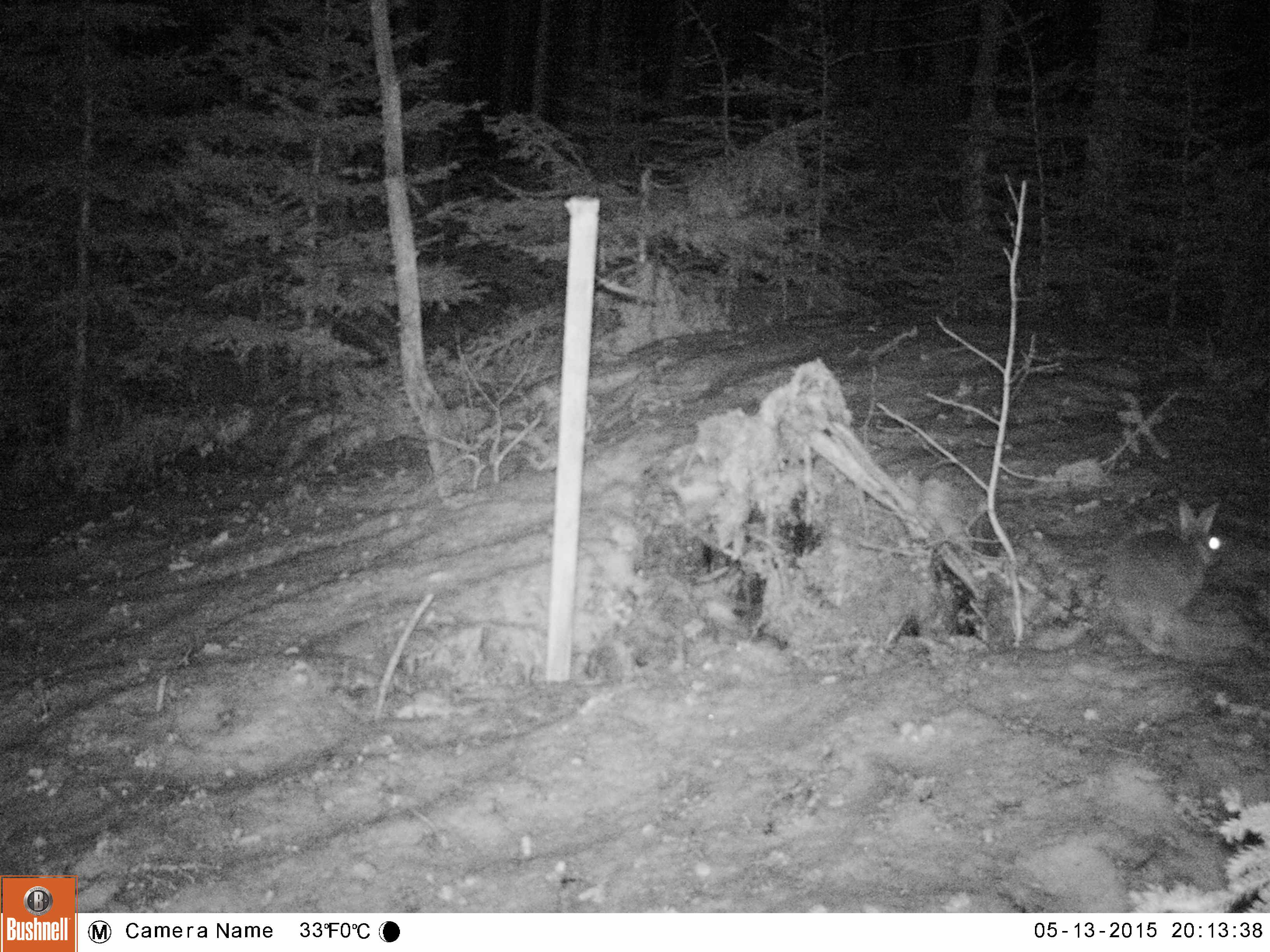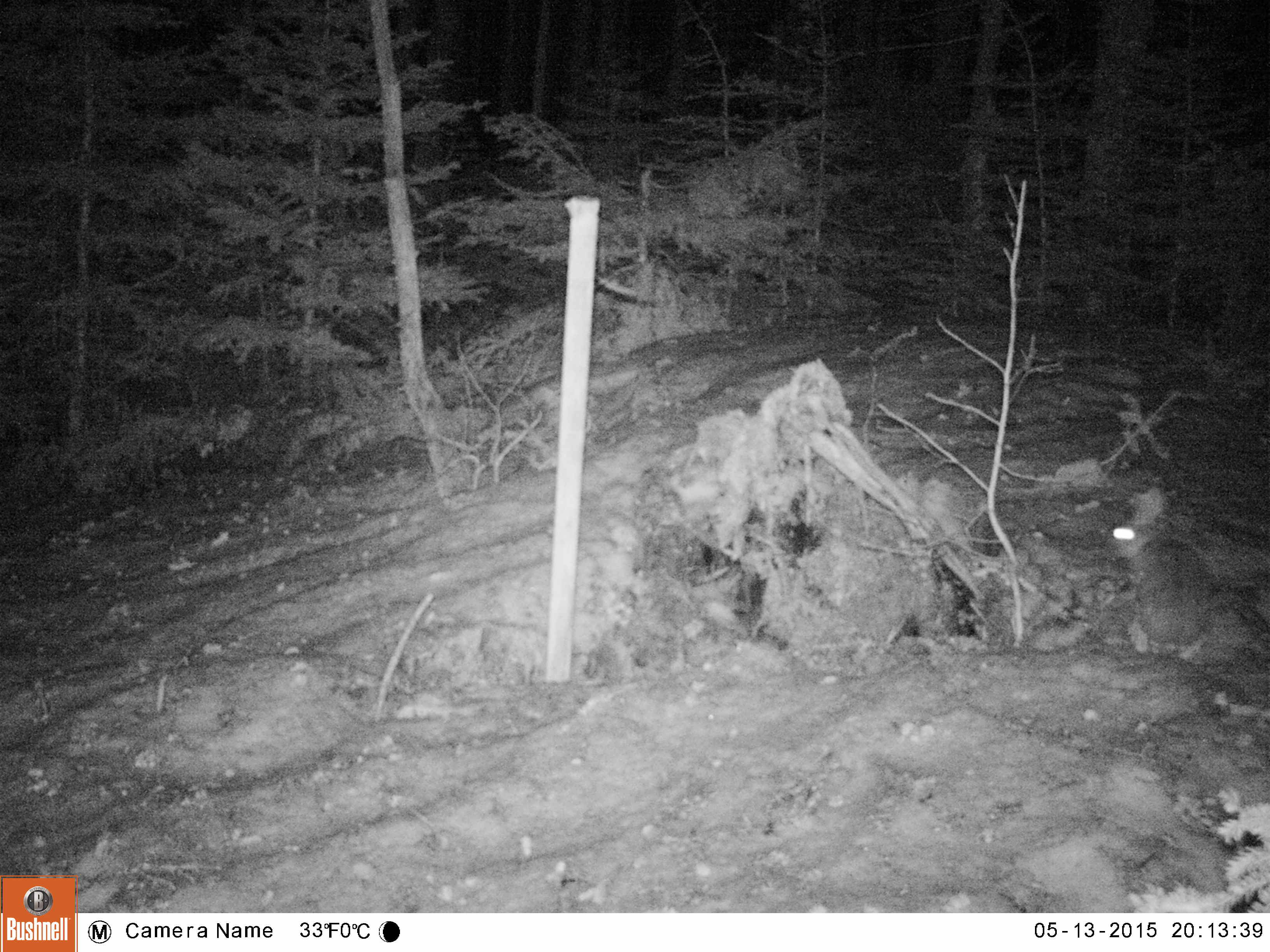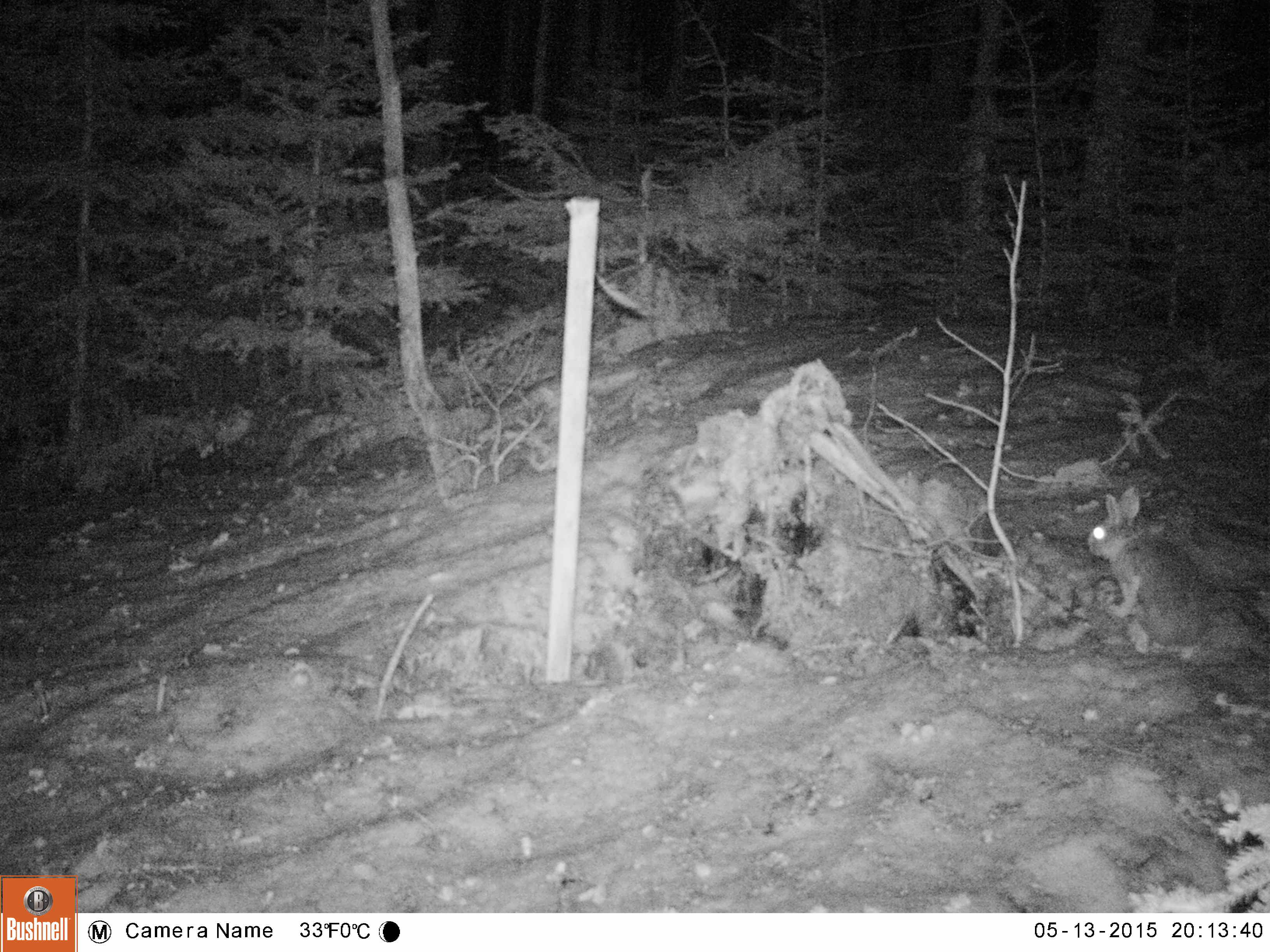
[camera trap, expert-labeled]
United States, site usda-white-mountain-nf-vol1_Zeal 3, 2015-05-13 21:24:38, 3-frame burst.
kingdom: Animalia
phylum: Chordata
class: Mammalia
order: Lagomorpha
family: Leporidae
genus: Lepus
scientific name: Lepus americanus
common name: snowshoe hare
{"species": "snowshoe hare (Lepus americanus)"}